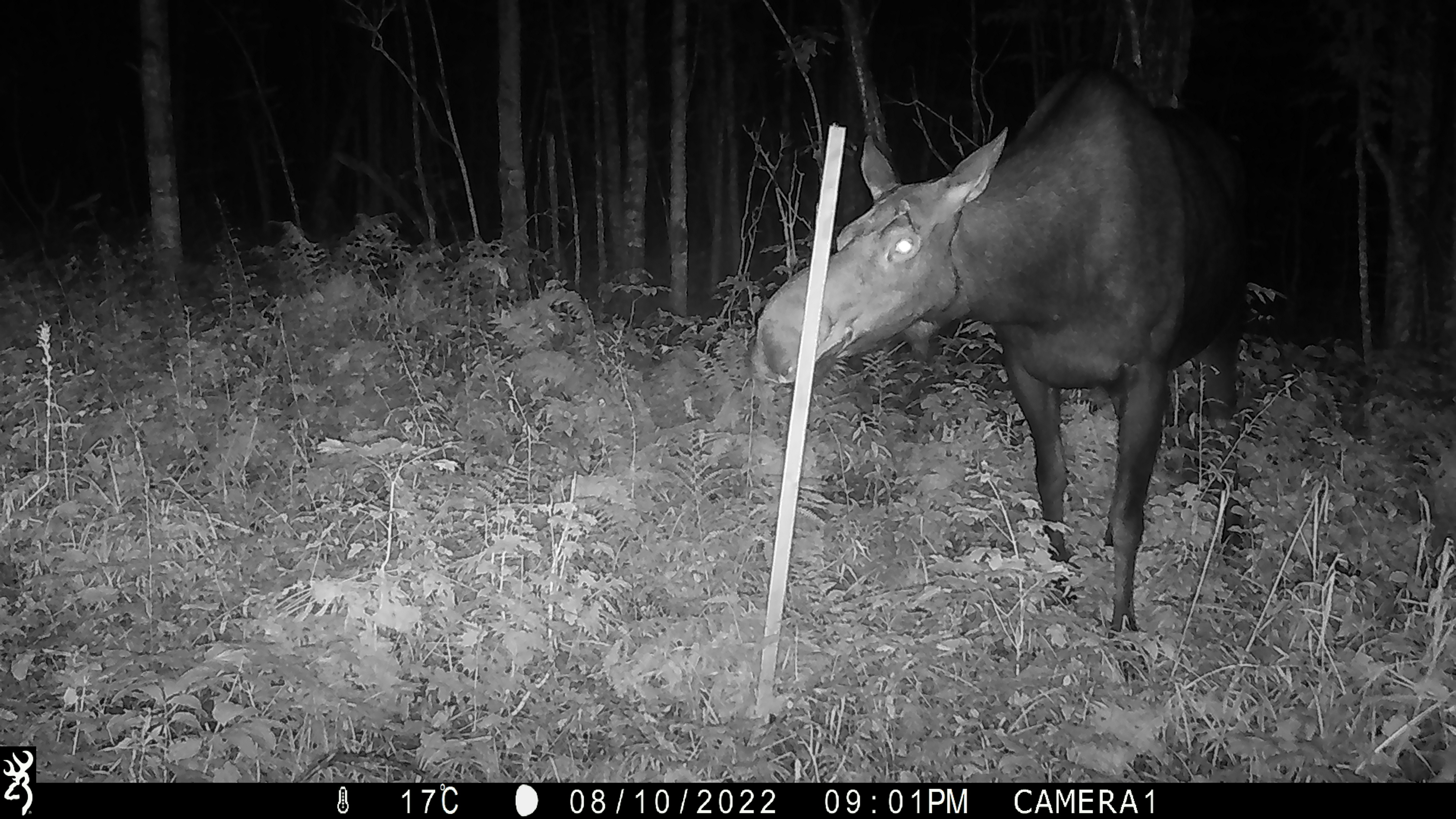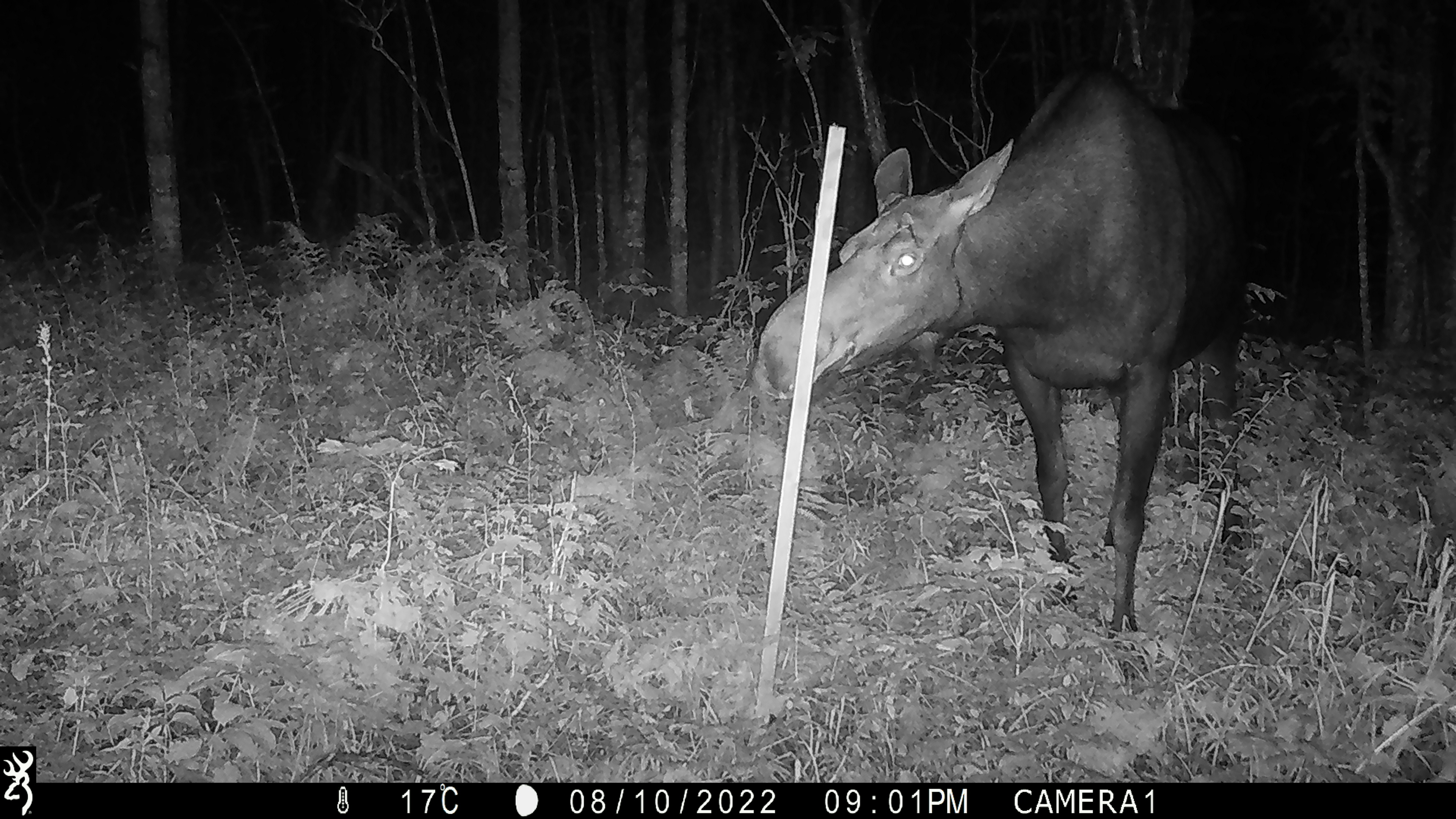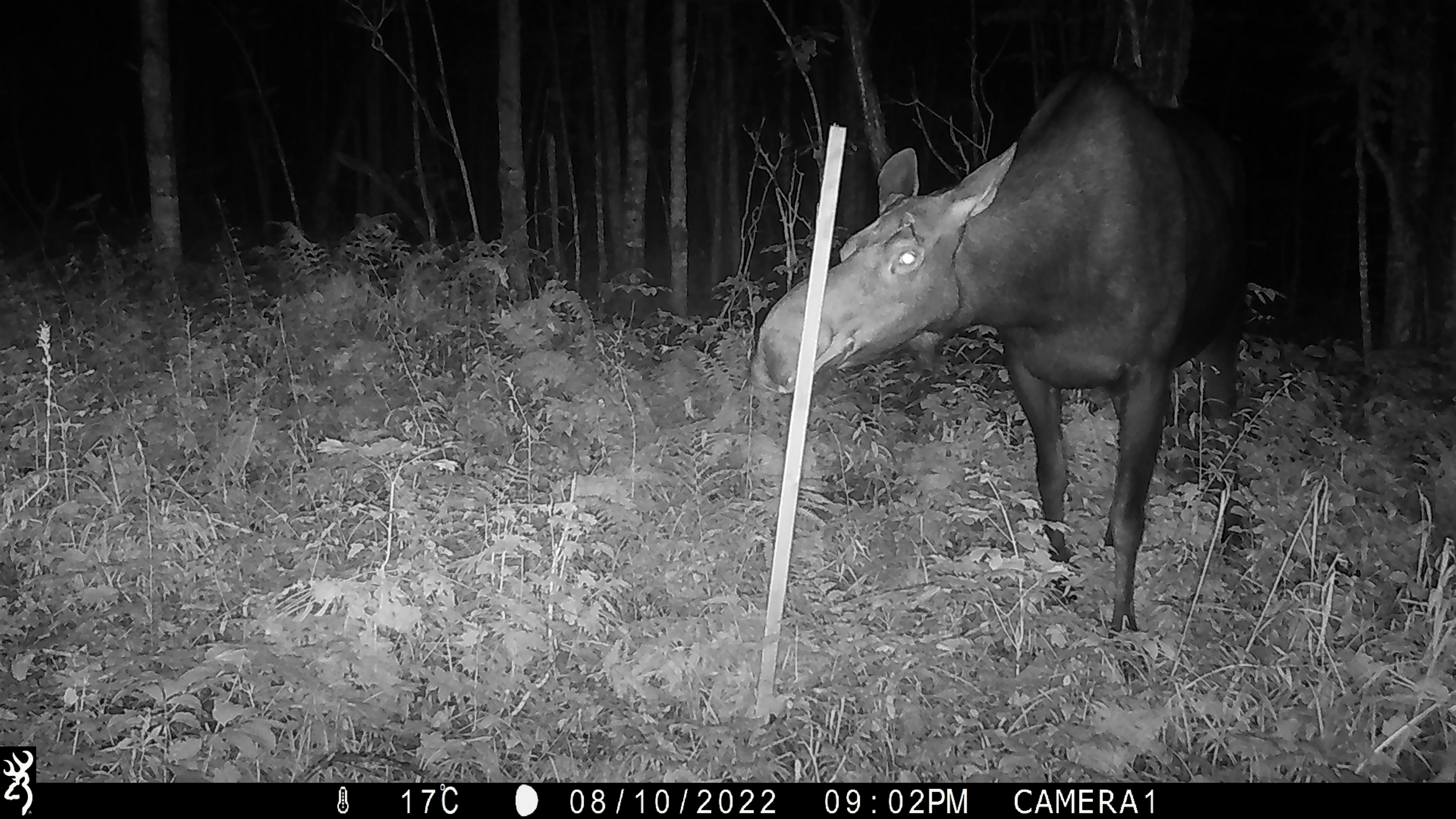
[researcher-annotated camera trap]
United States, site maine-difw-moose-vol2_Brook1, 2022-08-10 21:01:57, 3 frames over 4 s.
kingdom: Animalia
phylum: Chordata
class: Mammalia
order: Artiodactyla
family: Cervidae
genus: Alces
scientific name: Alces alces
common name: moose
Moose (Alces alces).